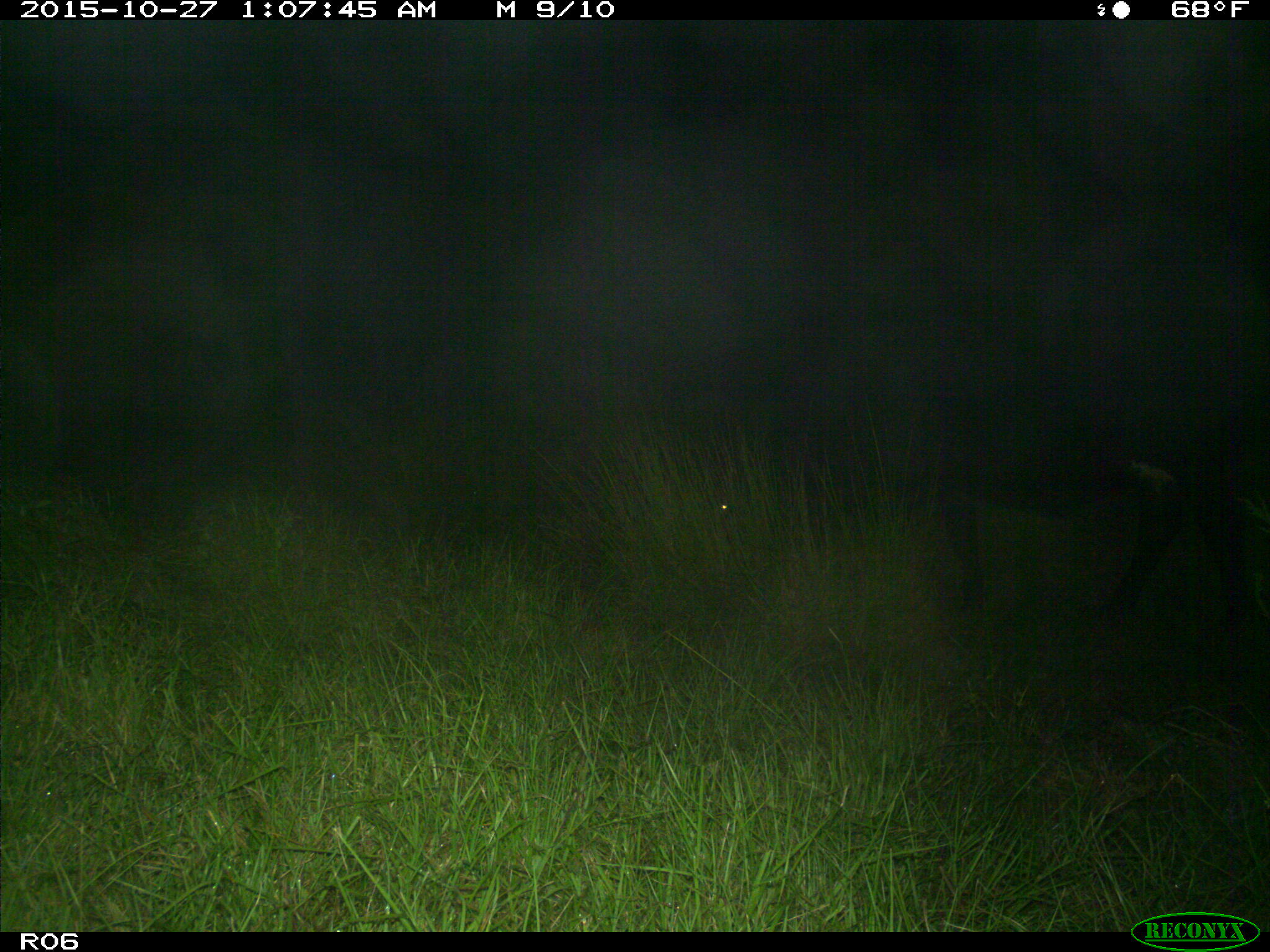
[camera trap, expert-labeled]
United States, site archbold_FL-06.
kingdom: Animalia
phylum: Chordata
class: Mammalia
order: Artiodactyla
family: Bovidae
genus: Bos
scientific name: Bos taurus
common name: domestic cow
Bos taurus (domestic cow).